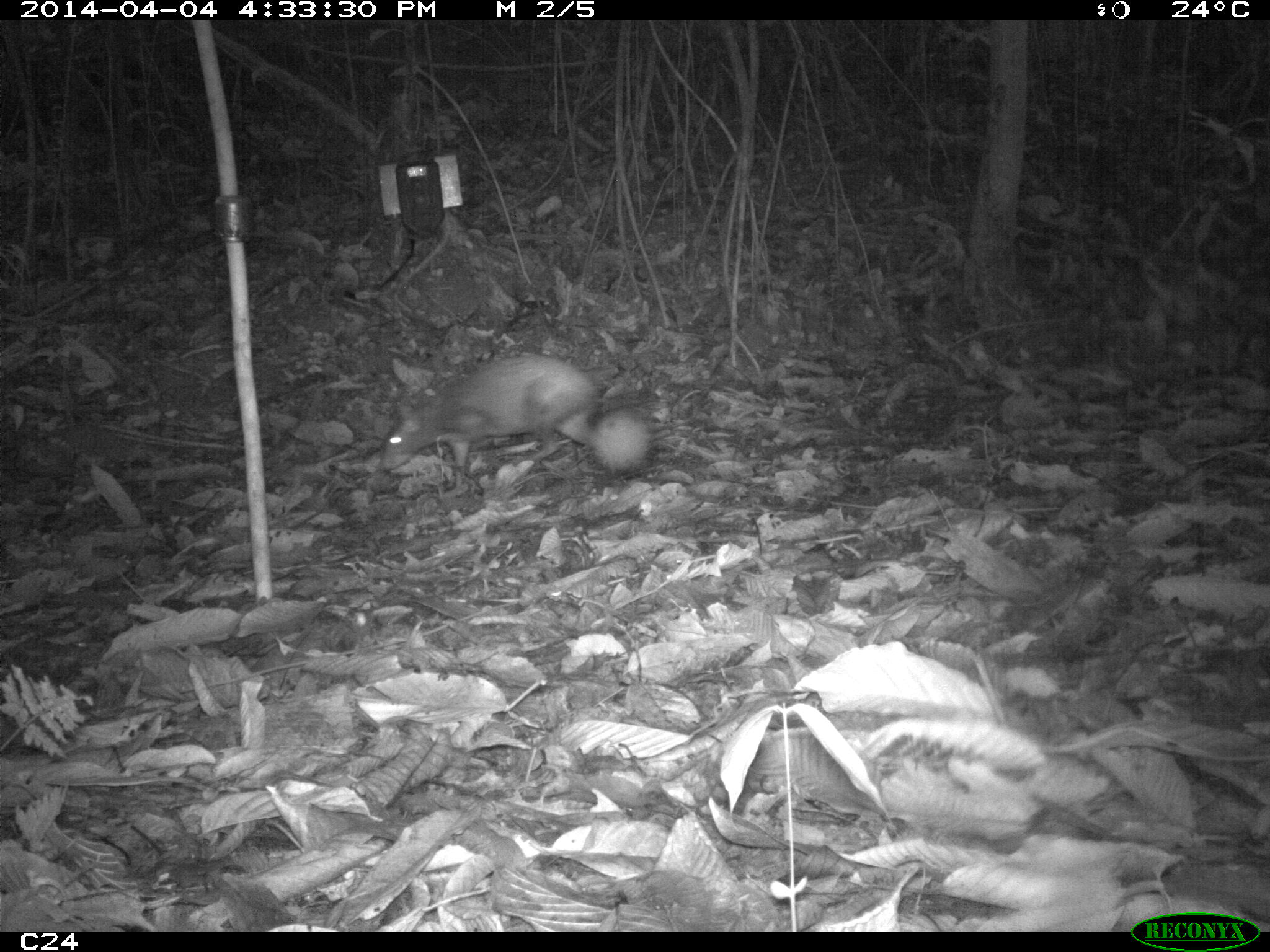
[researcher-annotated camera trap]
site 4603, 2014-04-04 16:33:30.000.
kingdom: Animalia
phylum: Chordata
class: Mammalia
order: Rodentia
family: Dasyproctidae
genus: Dasyprocta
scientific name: Dasyprocta leporina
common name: red-rumped agouti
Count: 1.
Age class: adult.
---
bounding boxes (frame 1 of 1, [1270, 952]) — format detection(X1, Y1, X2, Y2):
dasyprocta leporina: detection(376, 353, 612, 499)